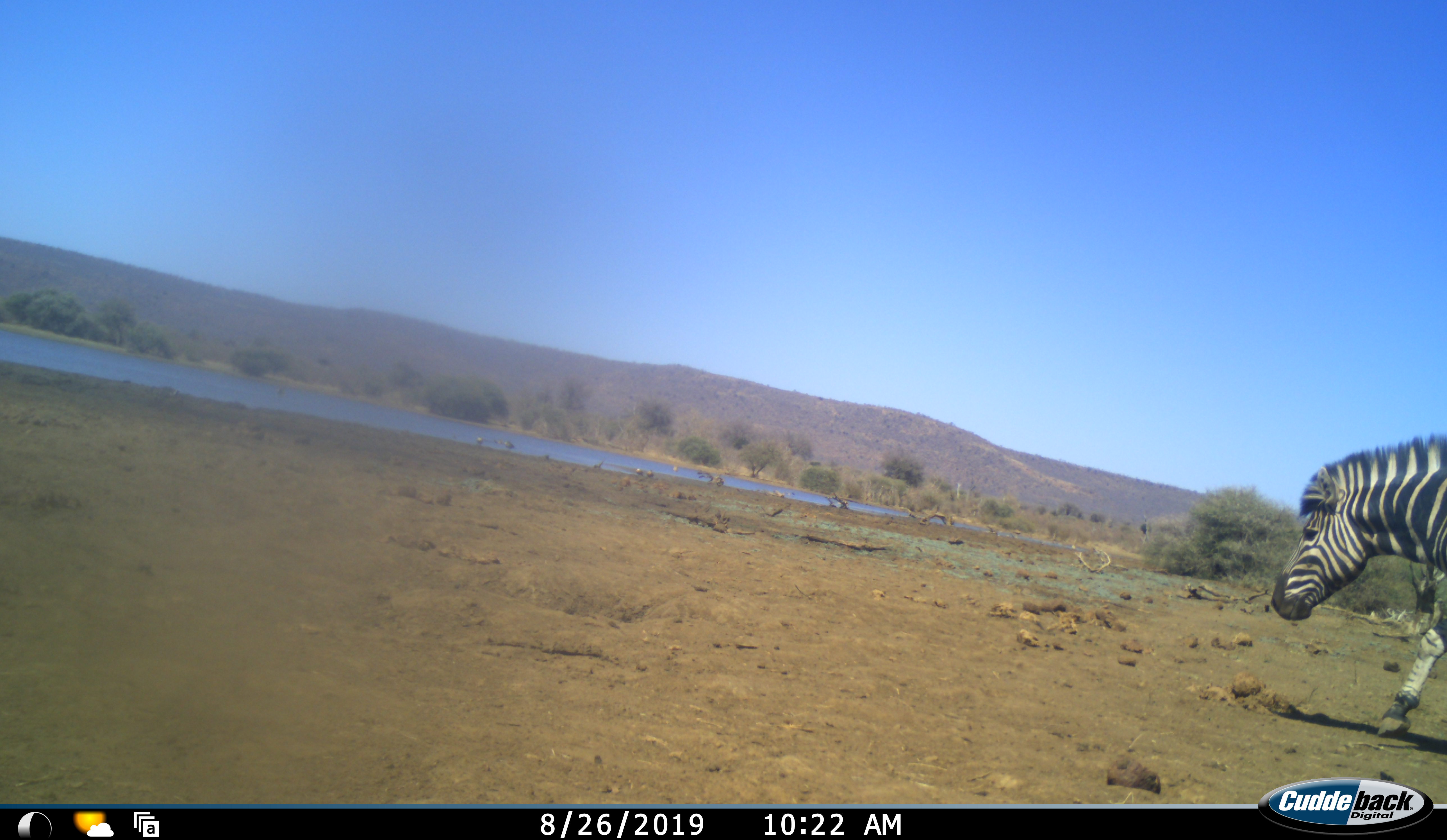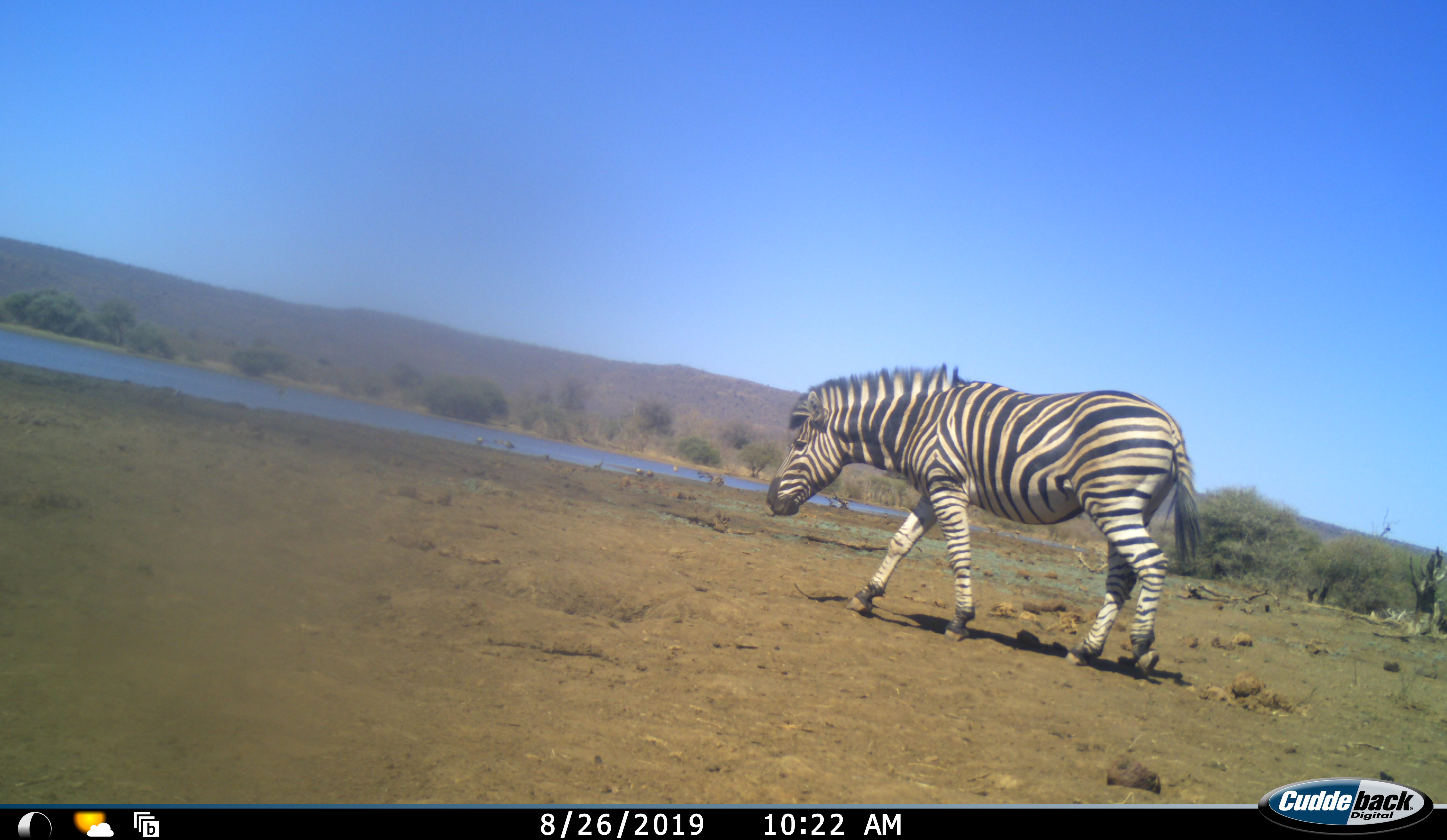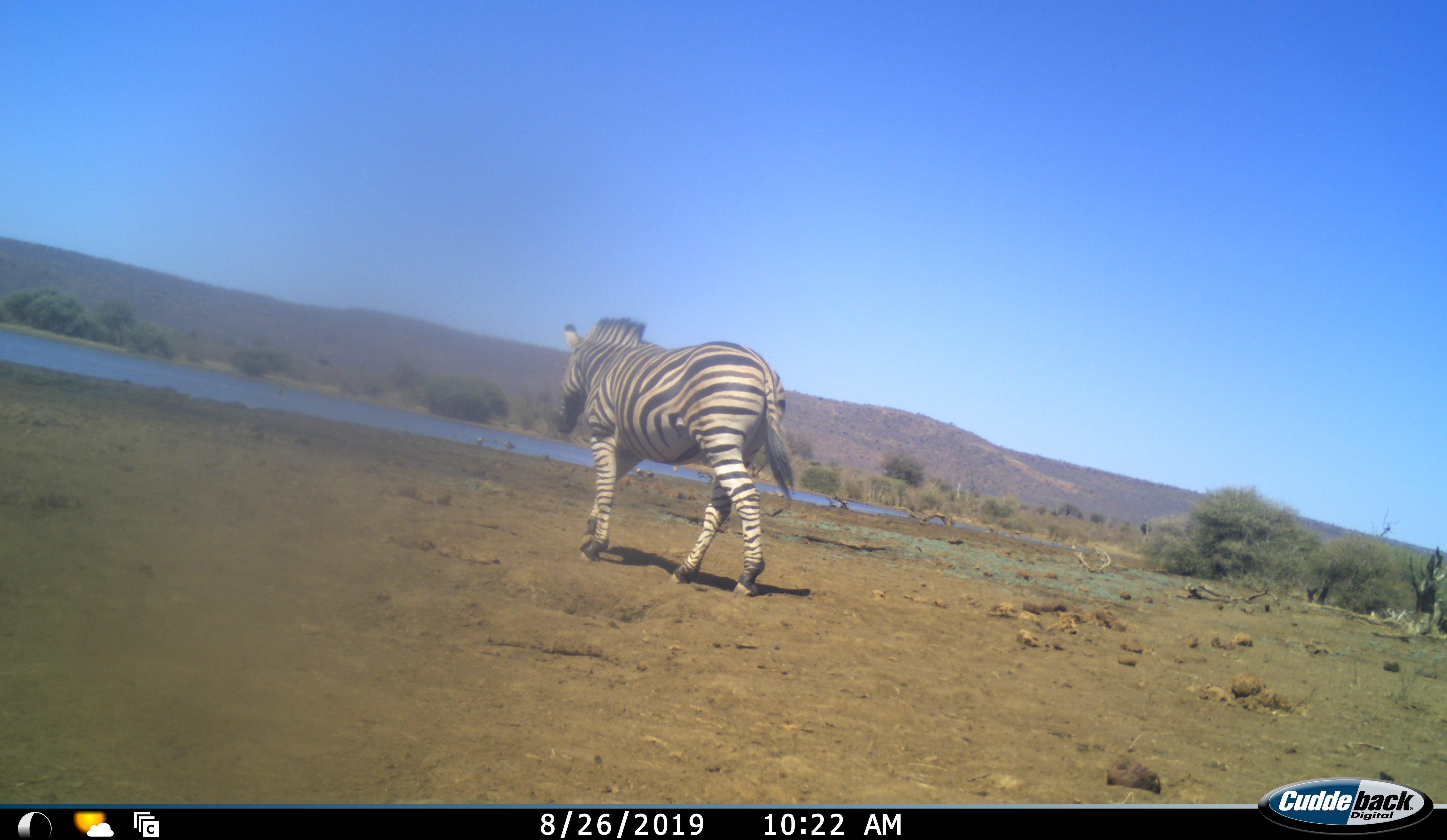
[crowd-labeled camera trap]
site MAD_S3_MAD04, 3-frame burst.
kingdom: Animalia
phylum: Chordata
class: Mammalia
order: Perissodactyla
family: Equidae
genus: Equus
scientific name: Equus quagga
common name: plains zebra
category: zebraplains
Zebraplains (plains zebra) (Equus quagga), count 1. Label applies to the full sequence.